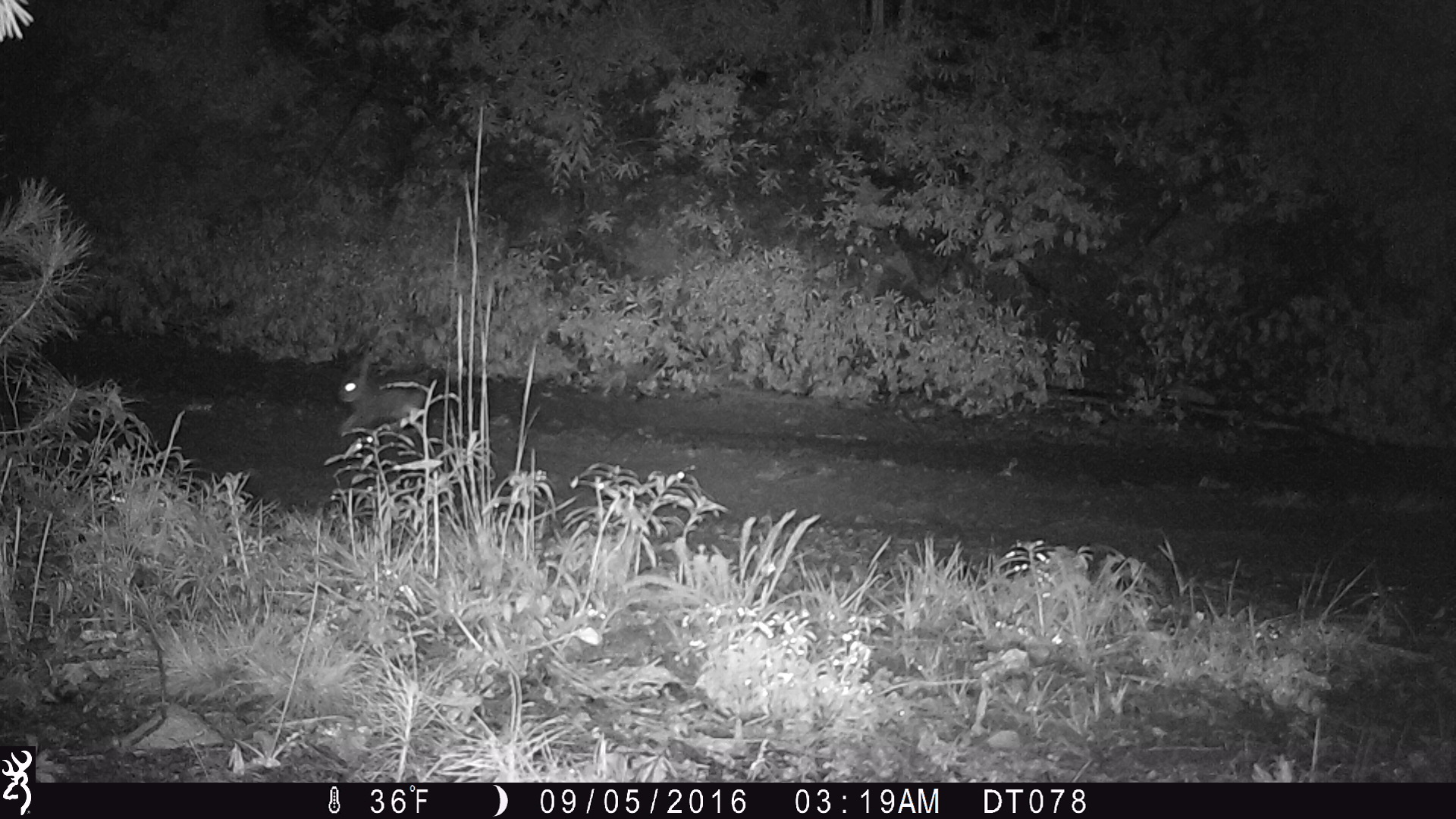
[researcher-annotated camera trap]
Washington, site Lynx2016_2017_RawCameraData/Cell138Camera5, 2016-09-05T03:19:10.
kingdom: Animalia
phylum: Chordata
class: Mammalia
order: Lagomorpha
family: Leporidae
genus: Lepus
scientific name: Lepus americanus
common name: snowshoe hare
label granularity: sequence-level